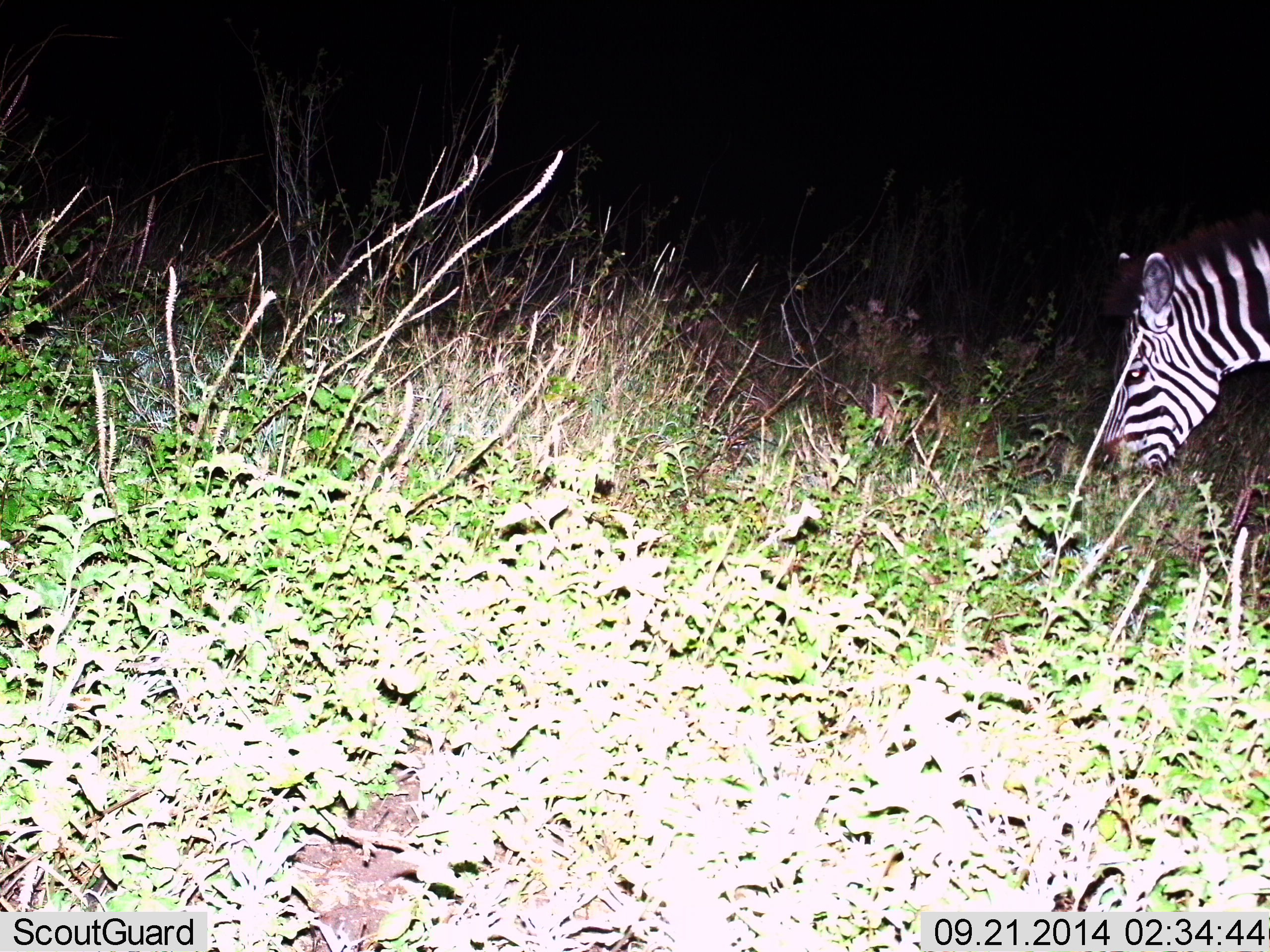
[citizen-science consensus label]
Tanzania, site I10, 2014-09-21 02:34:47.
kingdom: Animalia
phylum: Chordata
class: Mammalia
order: Perissodactyla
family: Equidae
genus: Equus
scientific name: Equus quagga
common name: plains zebra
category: zebra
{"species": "zebra (plains zebra) (Equus quagga)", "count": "1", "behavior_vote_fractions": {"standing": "0%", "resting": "0%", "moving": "9%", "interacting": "0%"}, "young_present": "0%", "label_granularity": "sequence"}